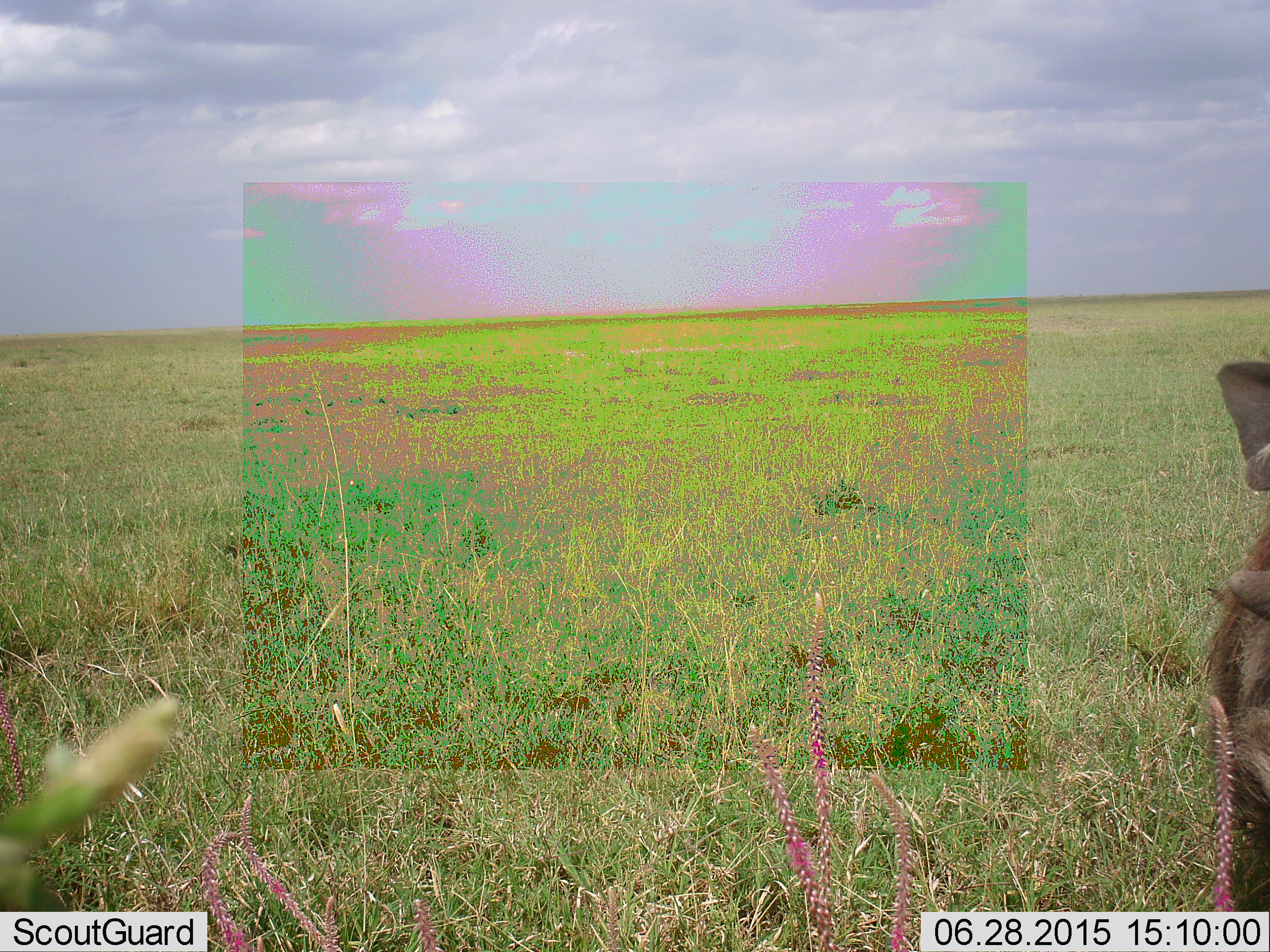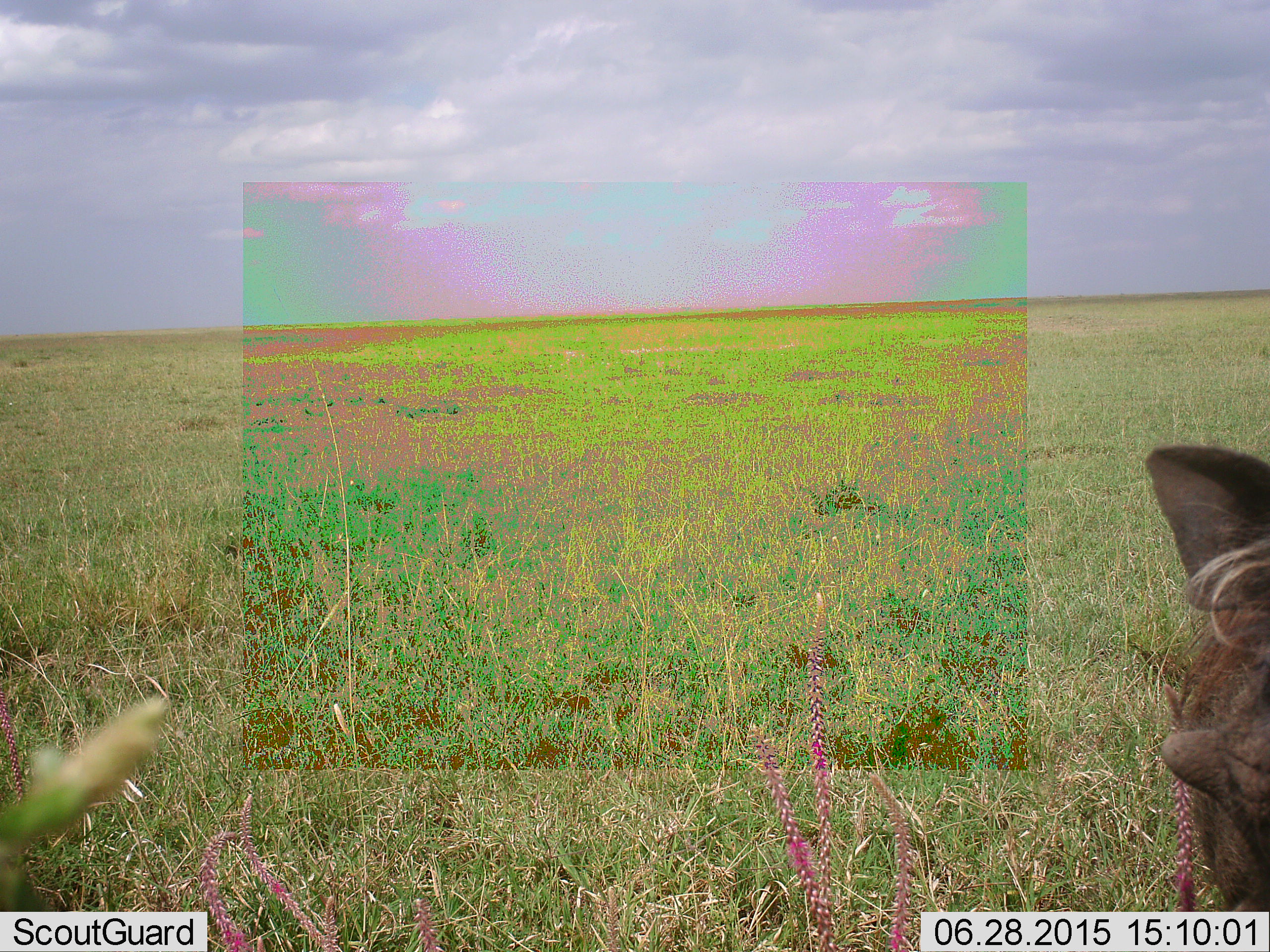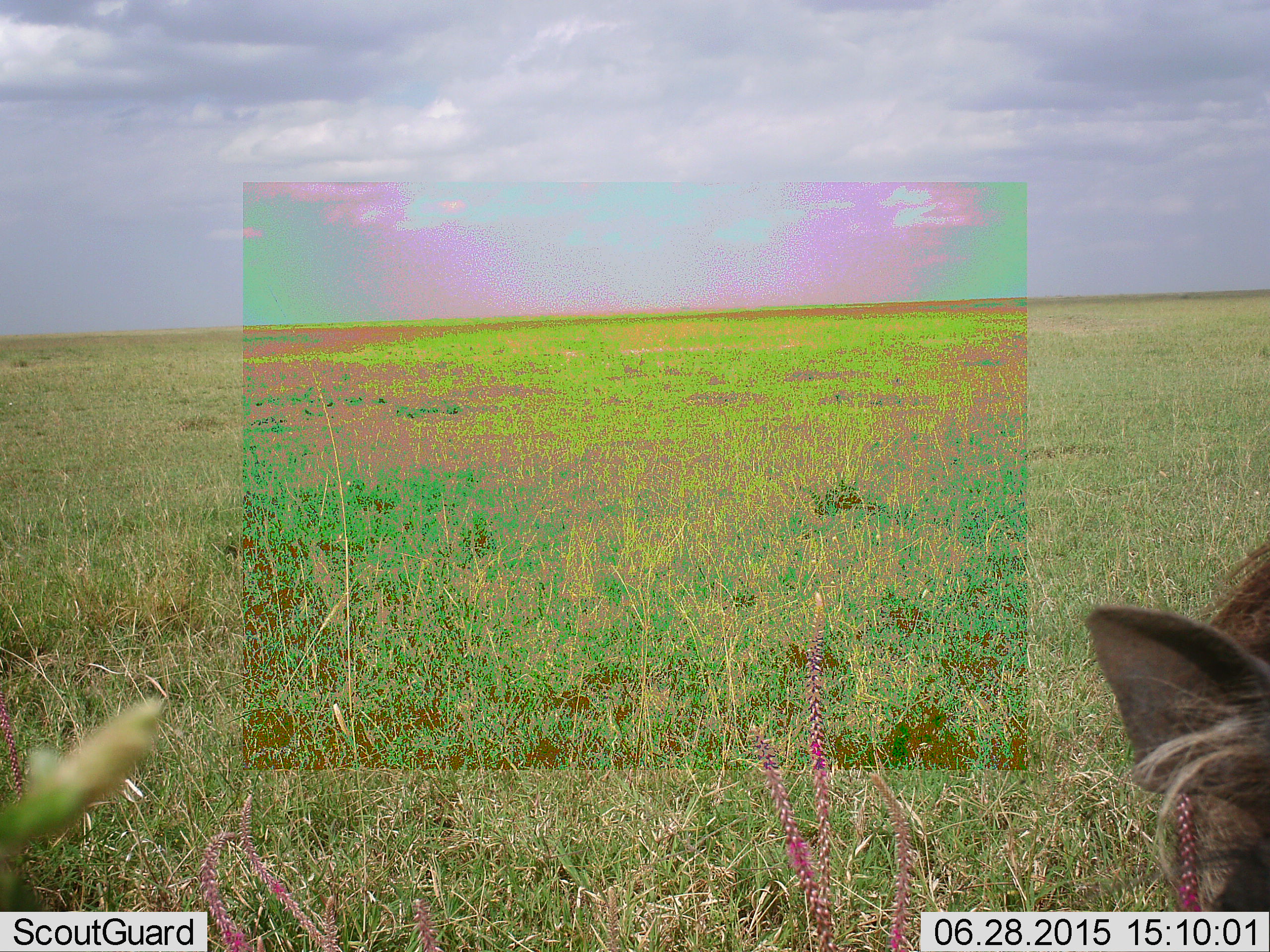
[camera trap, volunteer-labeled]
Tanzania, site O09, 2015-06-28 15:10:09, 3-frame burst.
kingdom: Animalia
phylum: Chordata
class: Mammalia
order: Artiodactyla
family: Suidae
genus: Phacochoerus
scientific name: Phacochoerus africanus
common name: warthog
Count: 1.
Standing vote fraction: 90%.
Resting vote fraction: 0%.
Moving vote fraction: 0%.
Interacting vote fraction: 0%.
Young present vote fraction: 0%.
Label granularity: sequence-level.